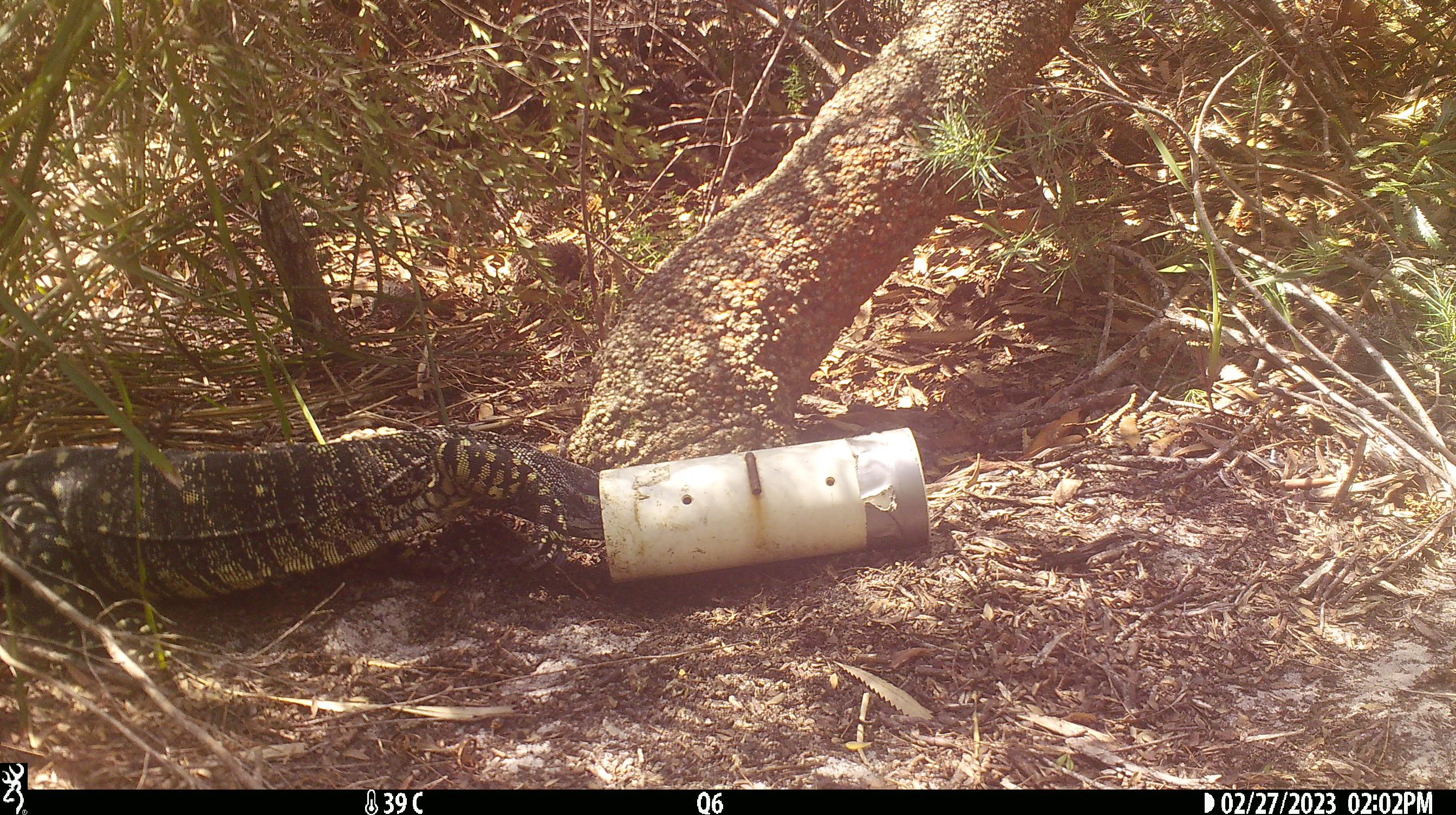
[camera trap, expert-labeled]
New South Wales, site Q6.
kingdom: Animalia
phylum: Chordata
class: Reptilia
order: Squamata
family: Varanidae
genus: Varanus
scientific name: Varanus varius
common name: lace monitor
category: goanna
Goanna (lace monitor) (Varanus varius).